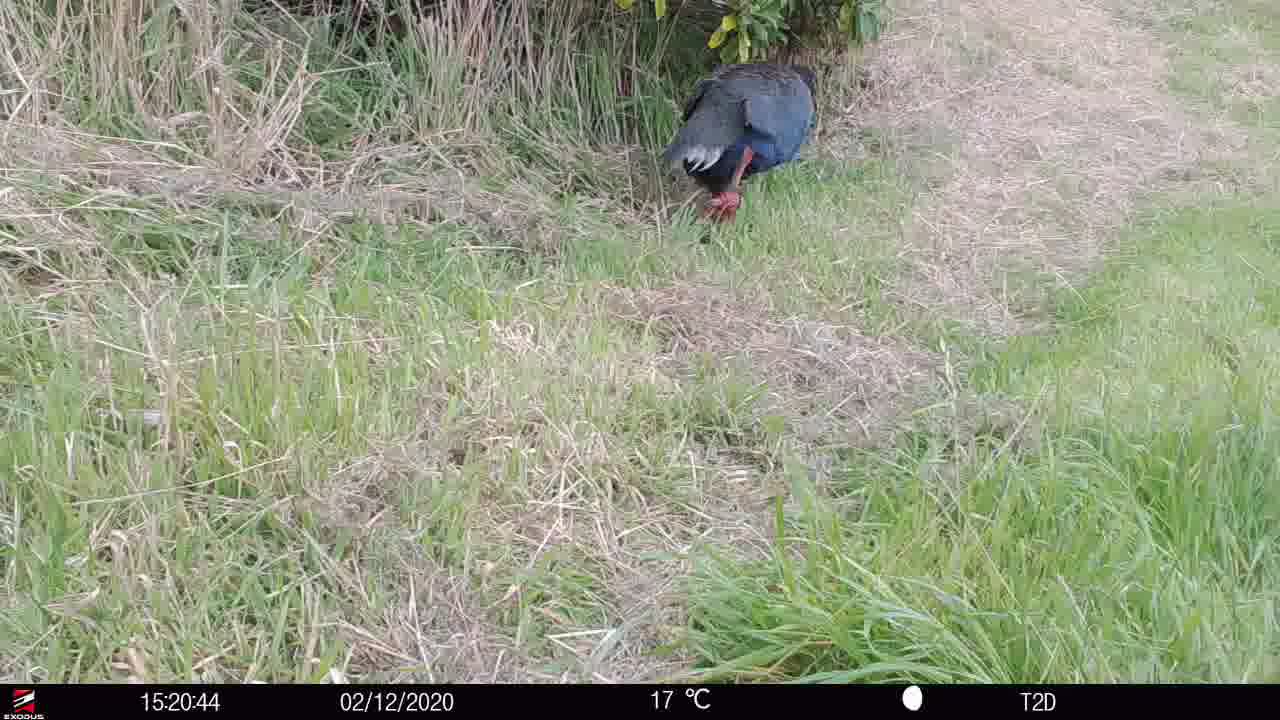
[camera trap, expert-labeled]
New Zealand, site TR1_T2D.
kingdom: Animalia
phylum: Chordata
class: Aves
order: Gruiformes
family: Rallidae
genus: Porphyrio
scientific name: Porphyrio mantelli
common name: takahe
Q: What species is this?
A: Takahe (Porphyrio mantelli).